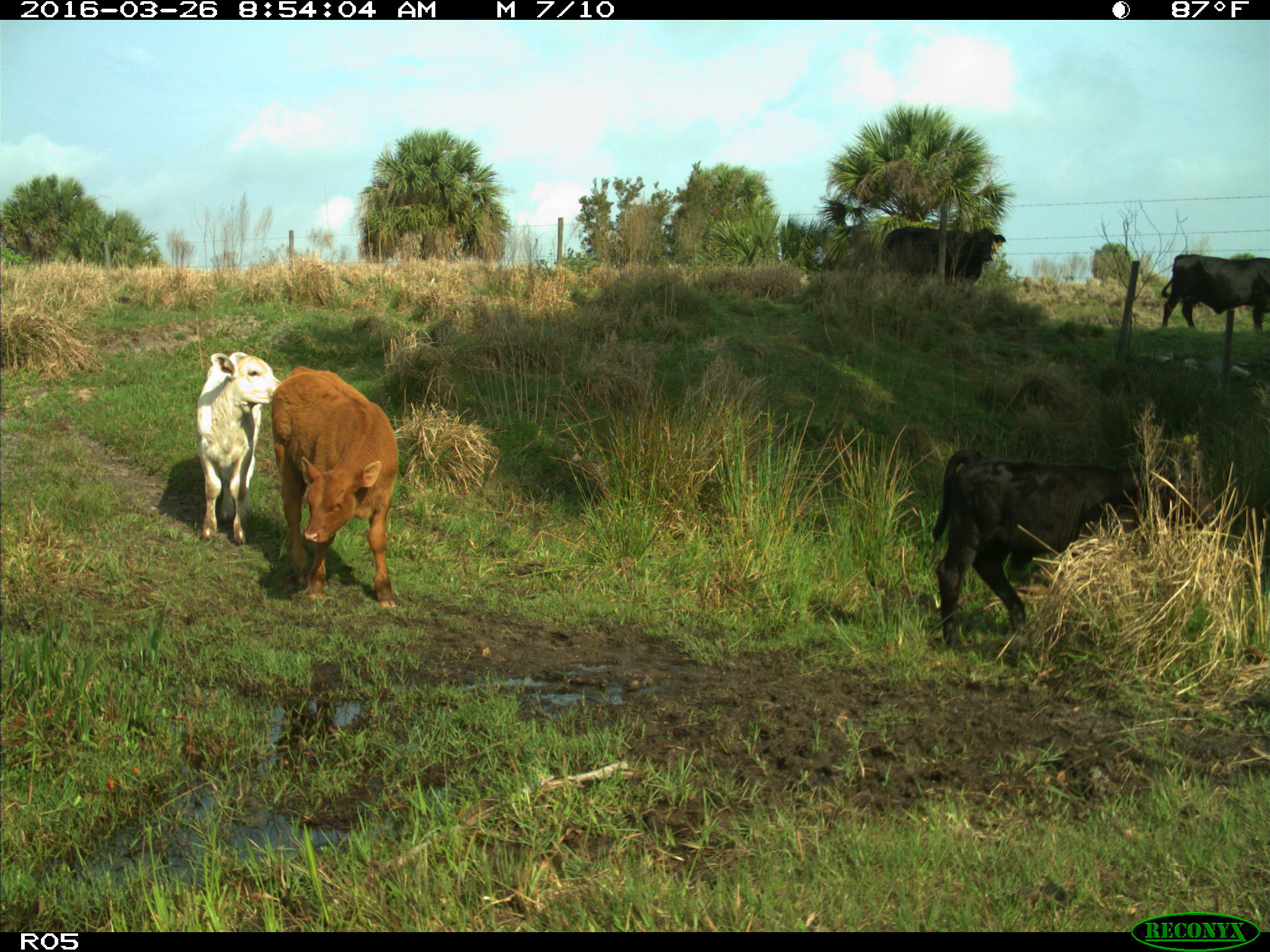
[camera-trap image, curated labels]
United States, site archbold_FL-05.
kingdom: Animalia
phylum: Chordata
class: Mammalia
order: Artiodactyla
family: Bovidae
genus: Bos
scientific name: Bos taurus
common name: domestic cow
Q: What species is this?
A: Bos taurus (domestic cow).